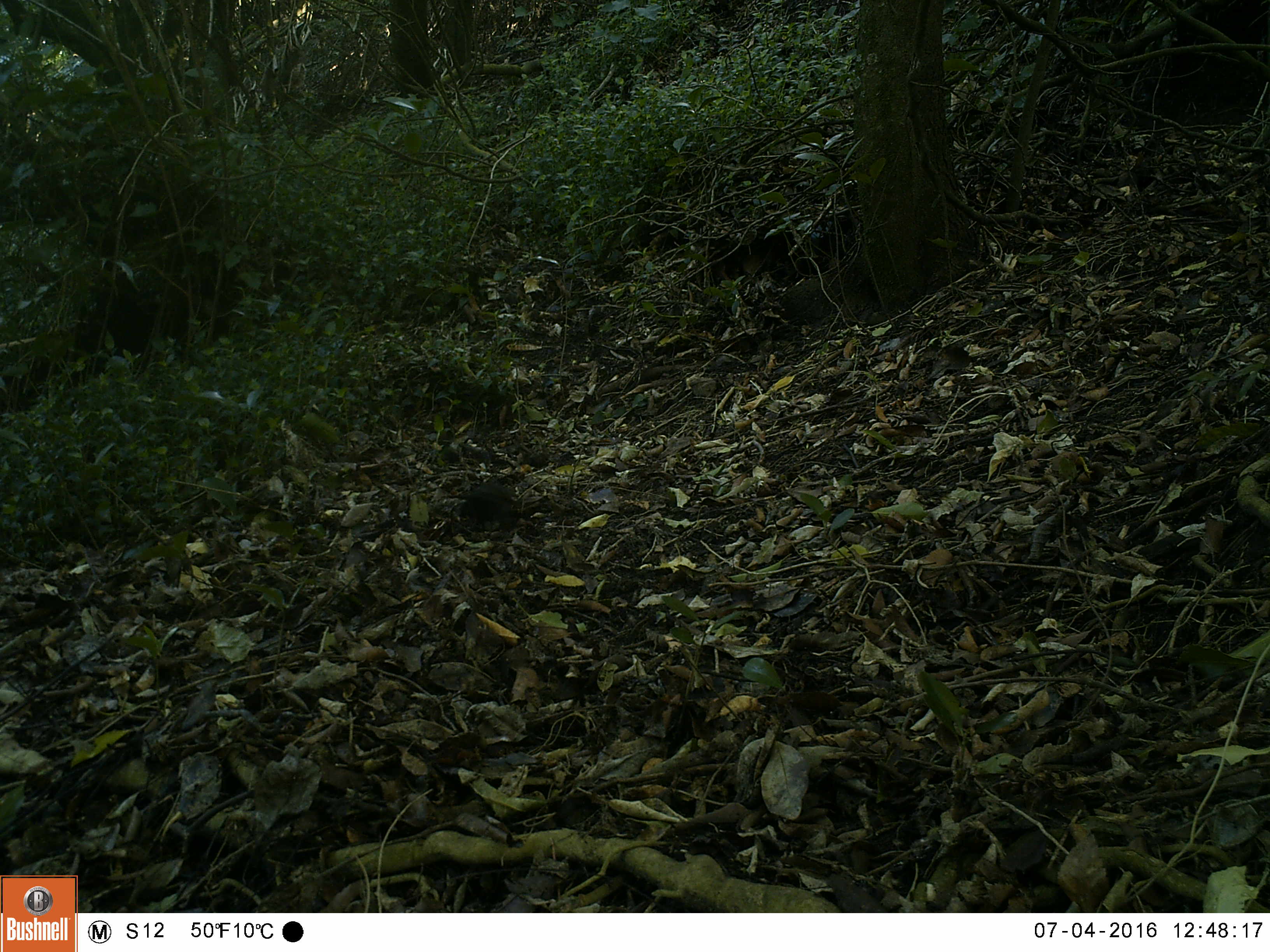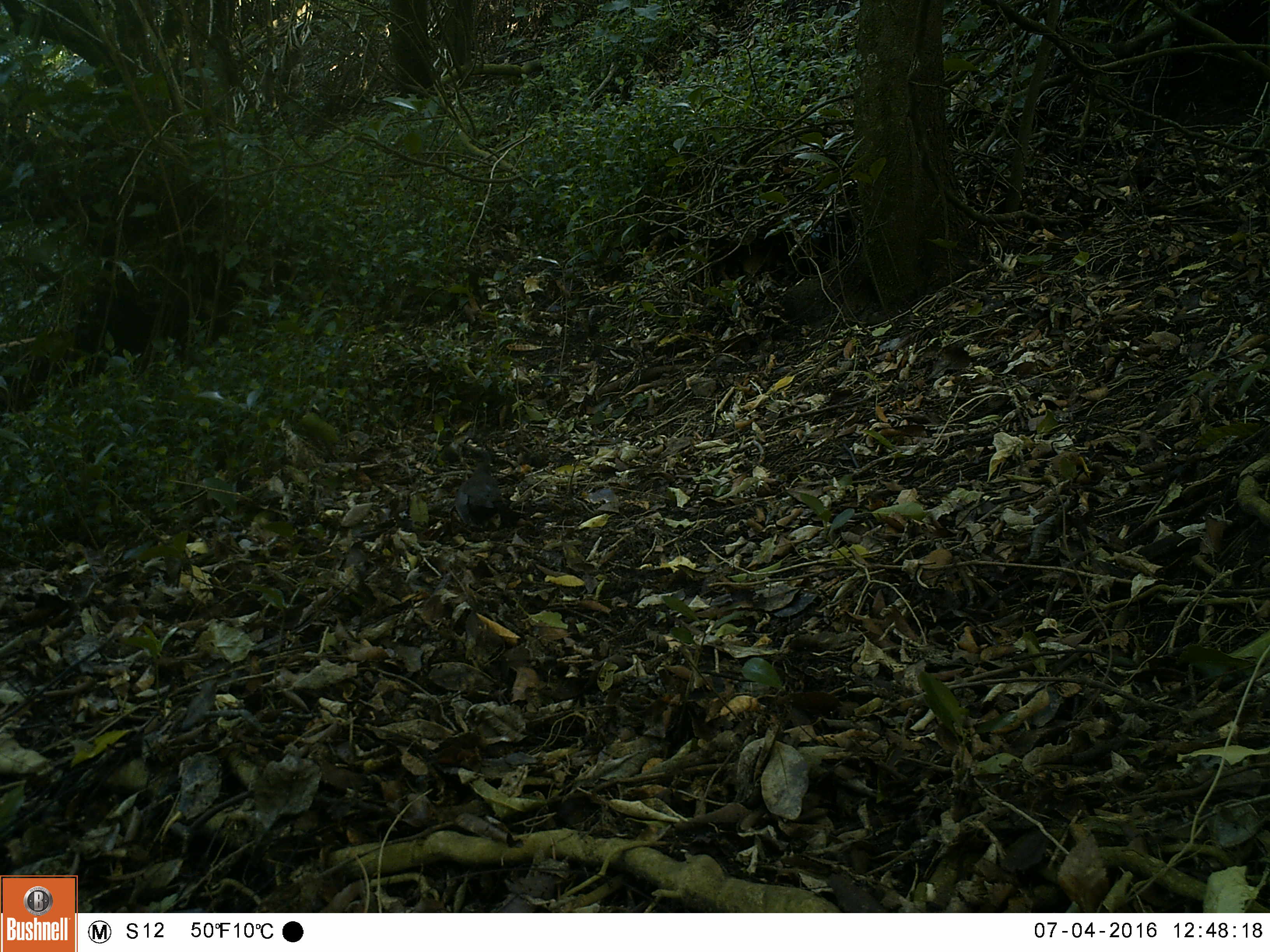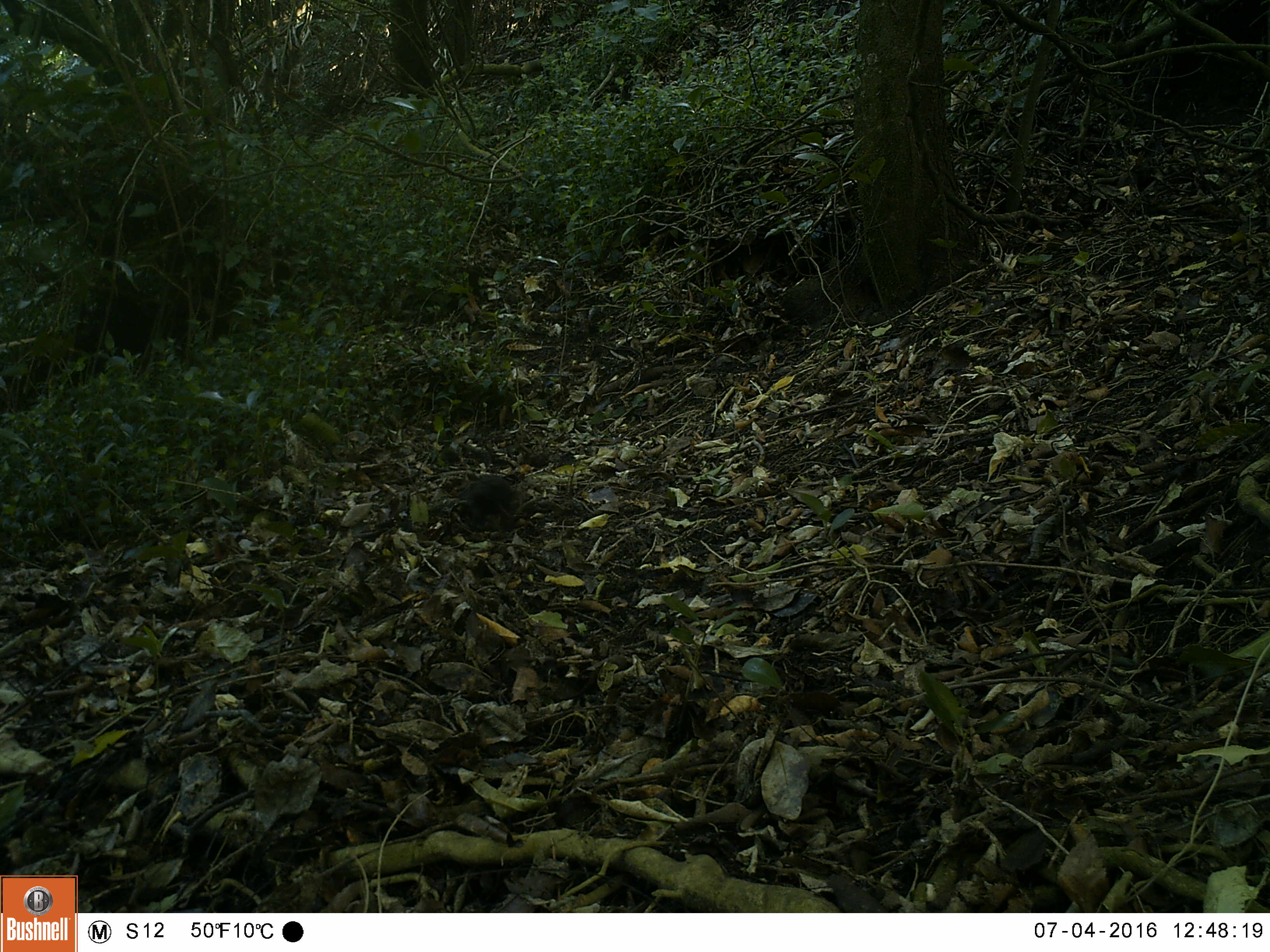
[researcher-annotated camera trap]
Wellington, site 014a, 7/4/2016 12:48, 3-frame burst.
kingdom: Animalia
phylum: Chordata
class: Aves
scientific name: Aves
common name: bird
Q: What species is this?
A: Bird (Aves).